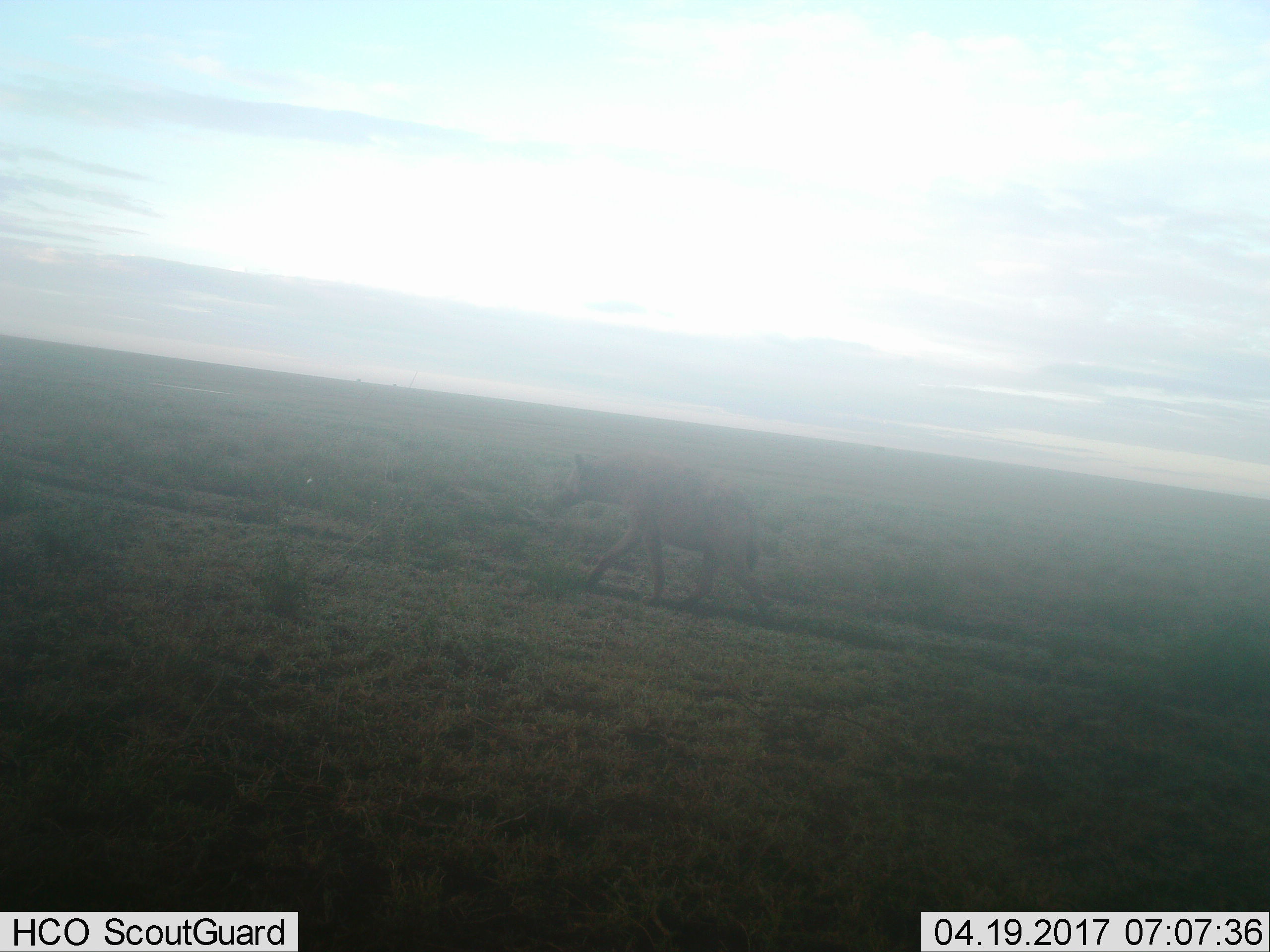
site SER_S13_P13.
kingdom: Animalia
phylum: Chordata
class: Mammalia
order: Carnivora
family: Hyaenidae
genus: Crocuta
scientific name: Crocuta crocuta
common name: spotted hyena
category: hyenaspotted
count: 1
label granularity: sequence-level